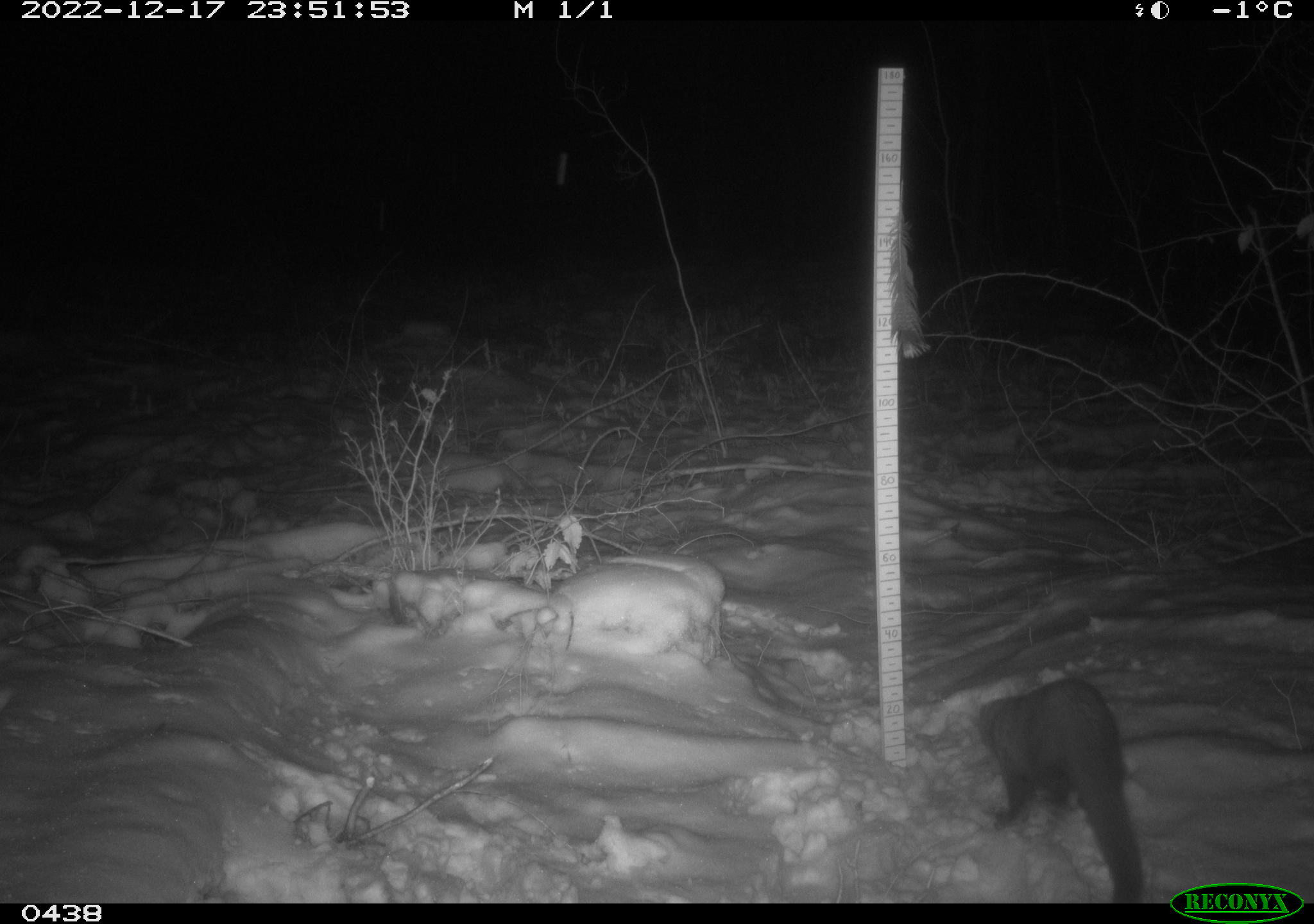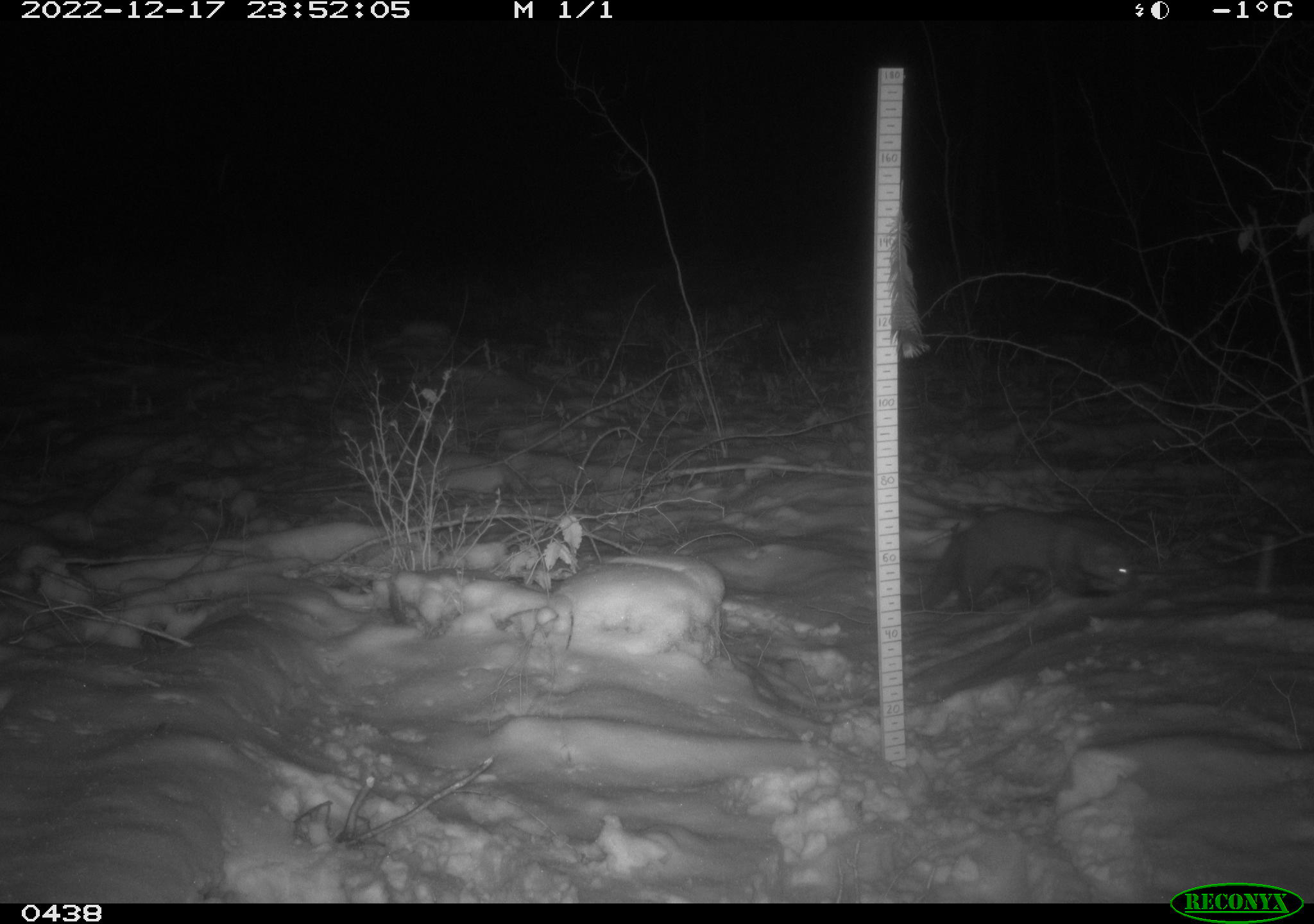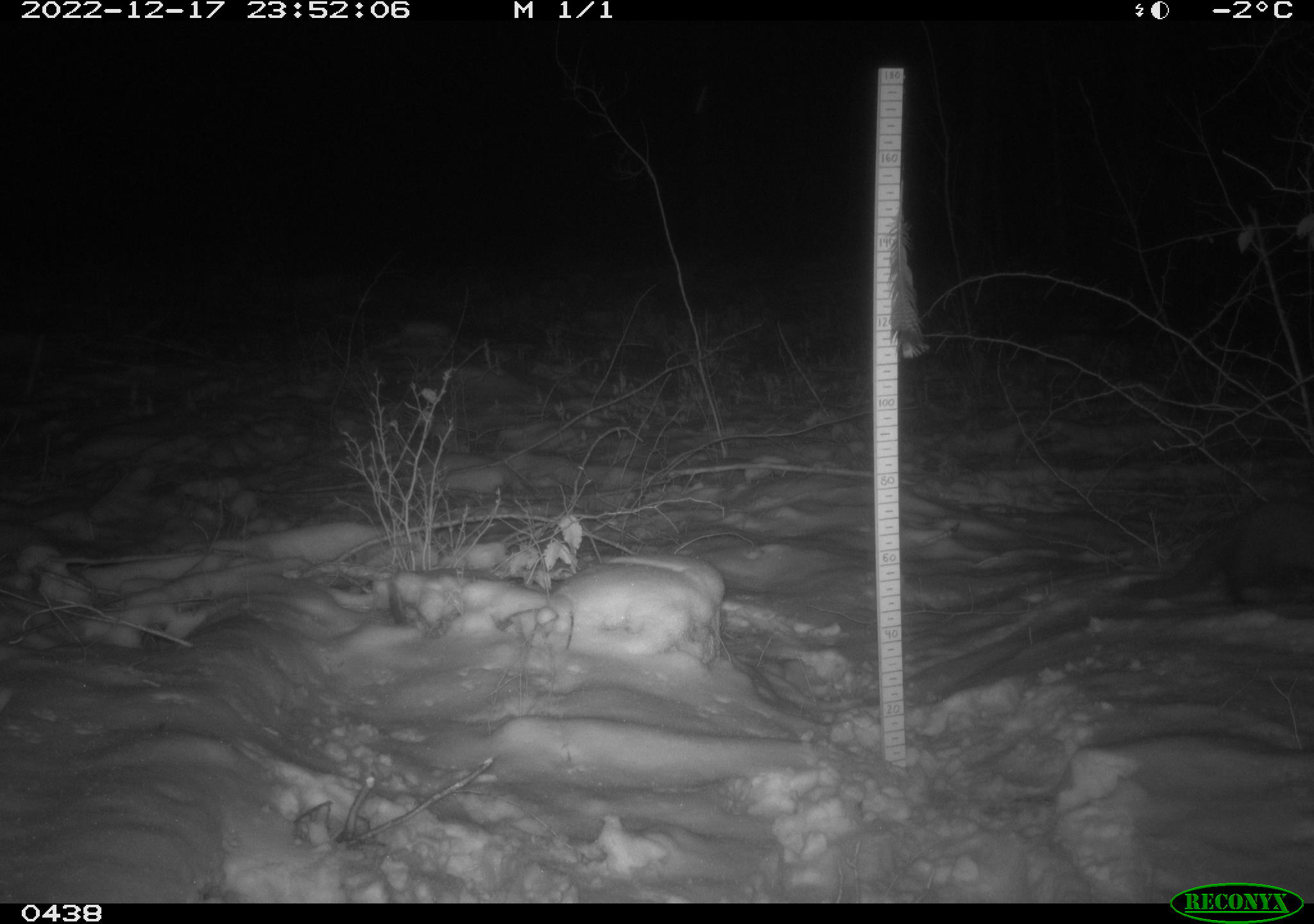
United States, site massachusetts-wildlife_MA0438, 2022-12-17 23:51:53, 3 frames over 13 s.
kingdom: Animalia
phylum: Chordata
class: Mammalia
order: Carnivora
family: Mustelidae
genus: Pekania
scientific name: Pekania pennanti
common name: fisher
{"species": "fisher (Pekania pennanti)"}